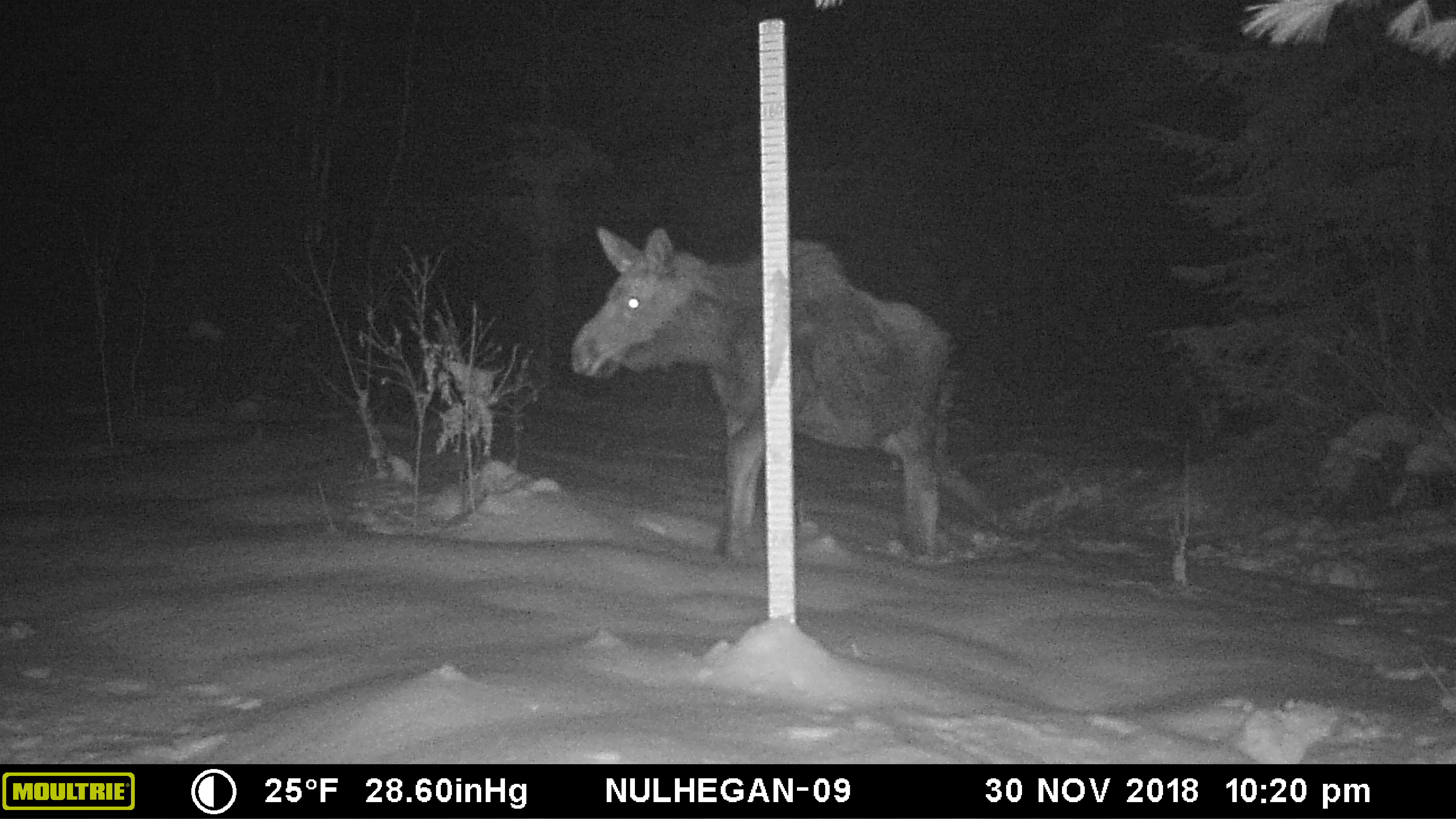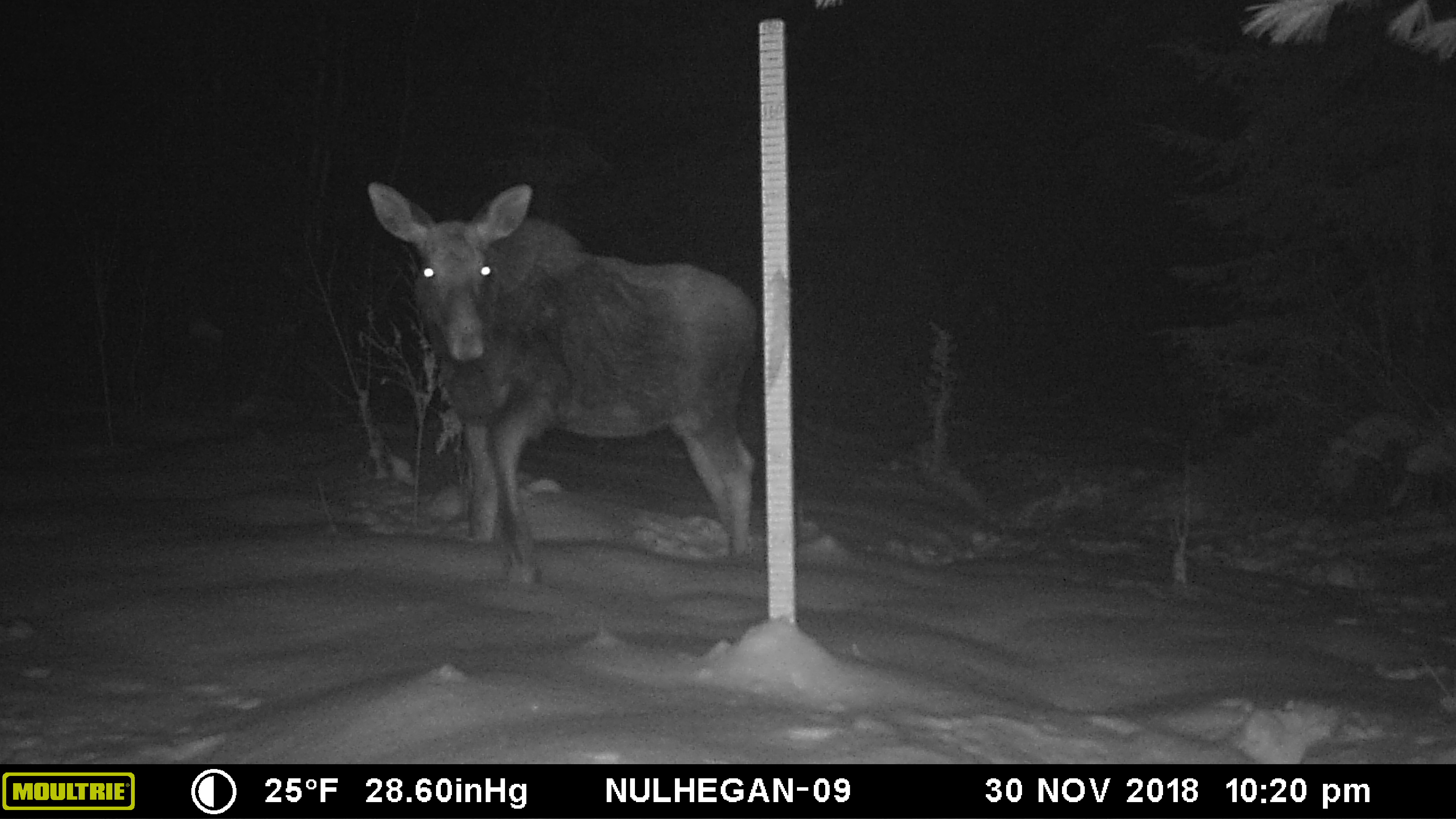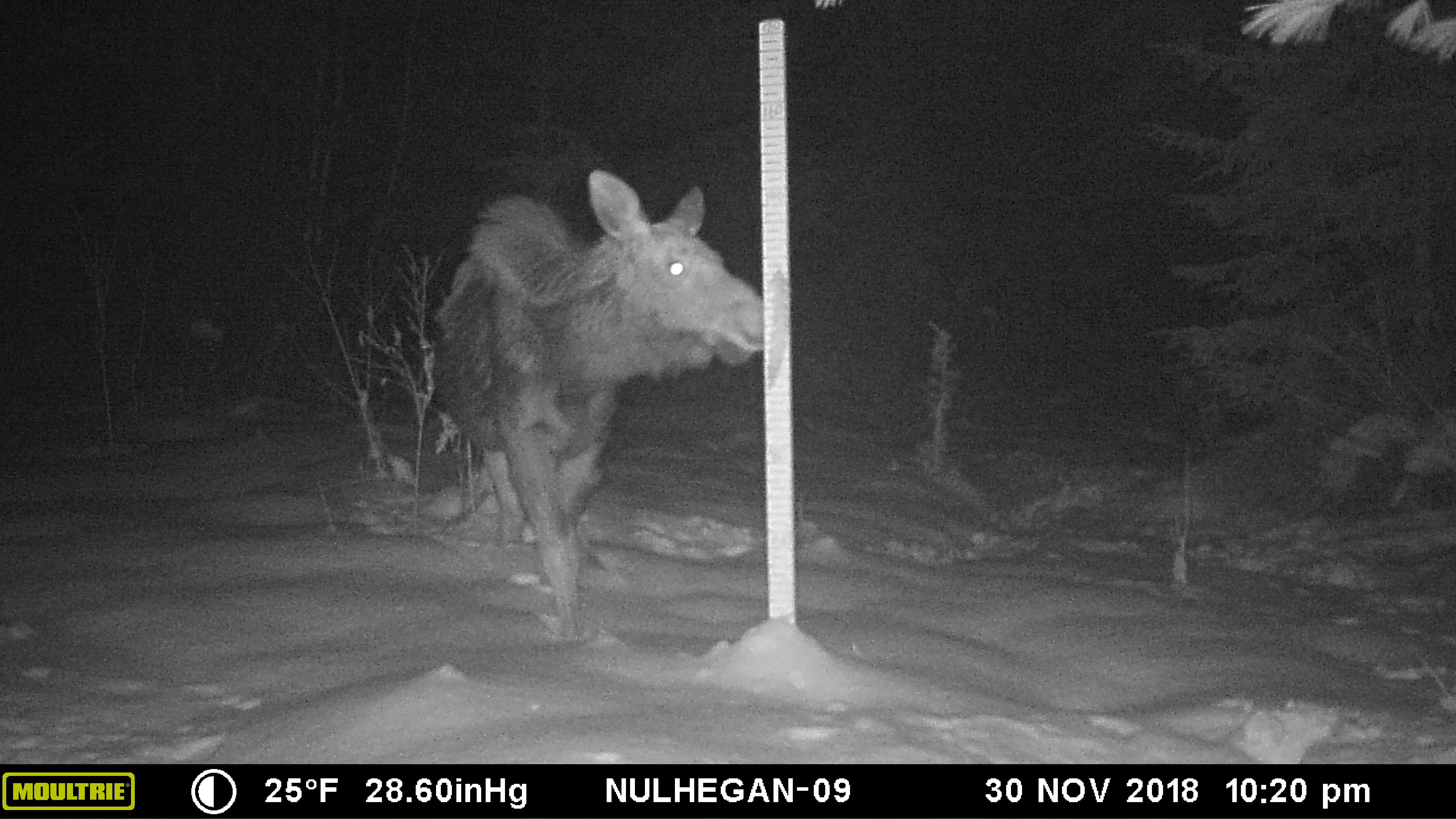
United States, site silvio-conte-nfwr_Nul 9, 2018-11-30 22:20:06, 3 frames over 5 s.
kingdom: Animalia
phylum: Chordata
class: Mammalia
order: Artiodactyla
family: Cervidae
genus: Alces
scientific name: Alces alces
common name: moose